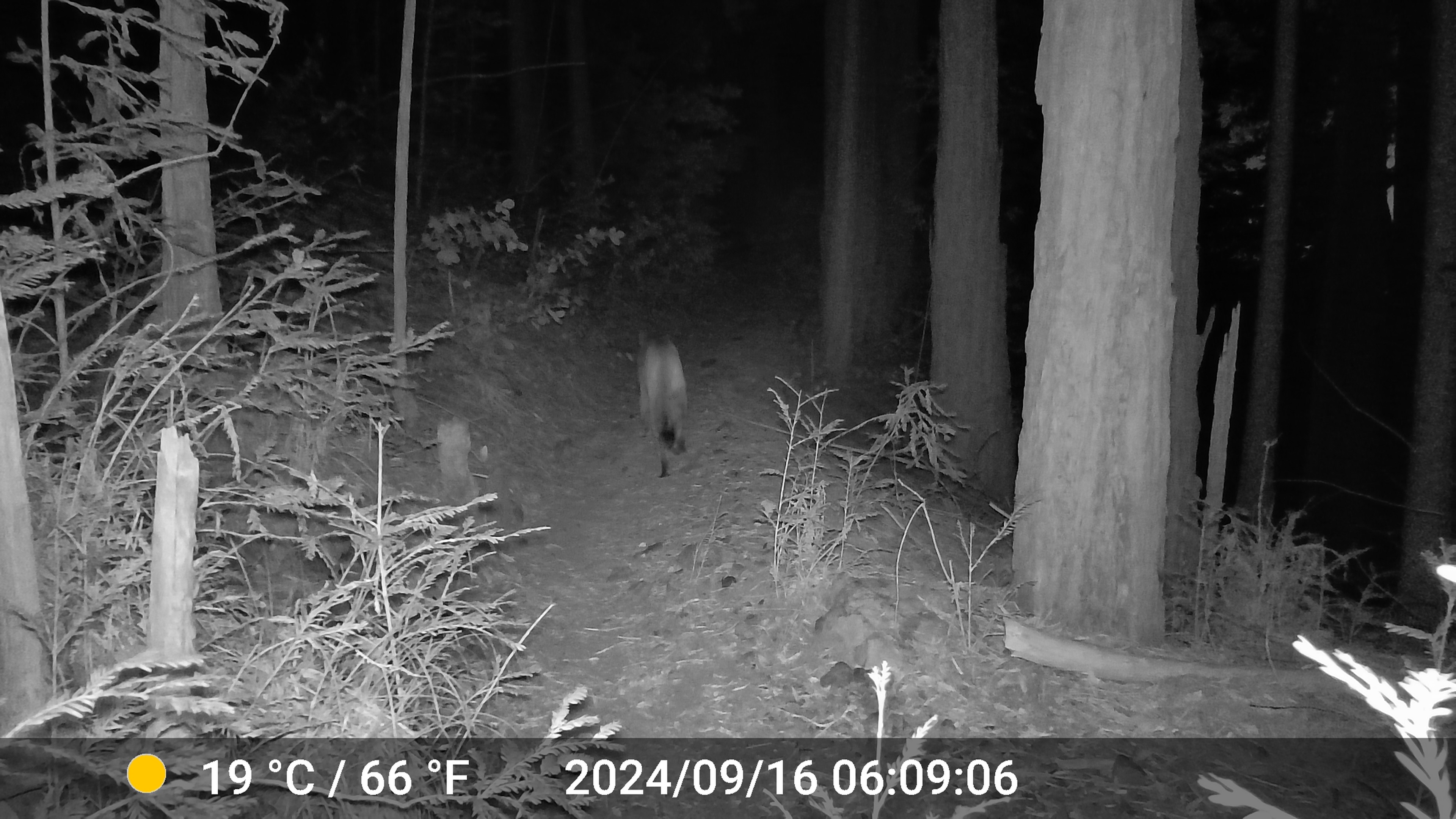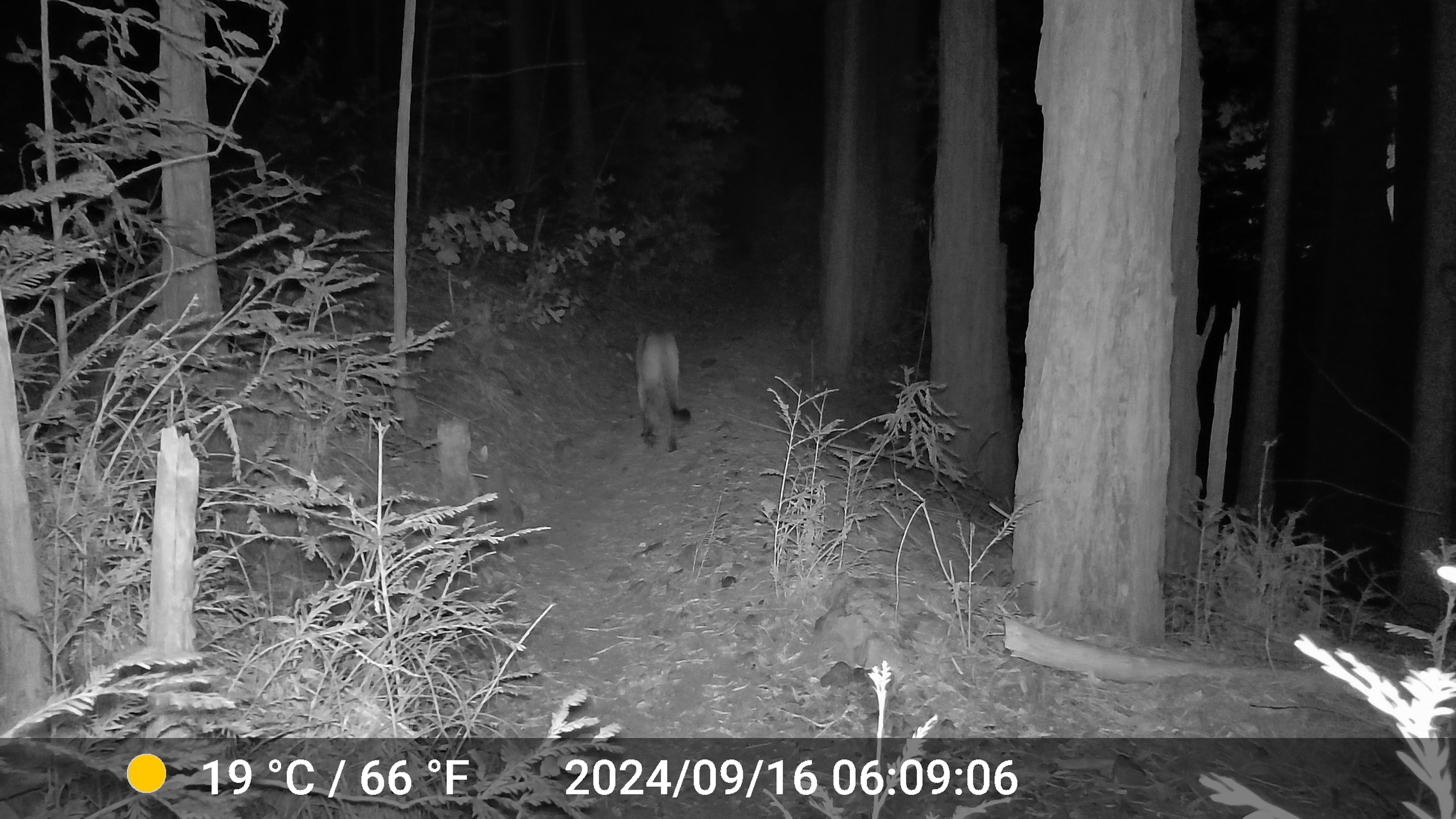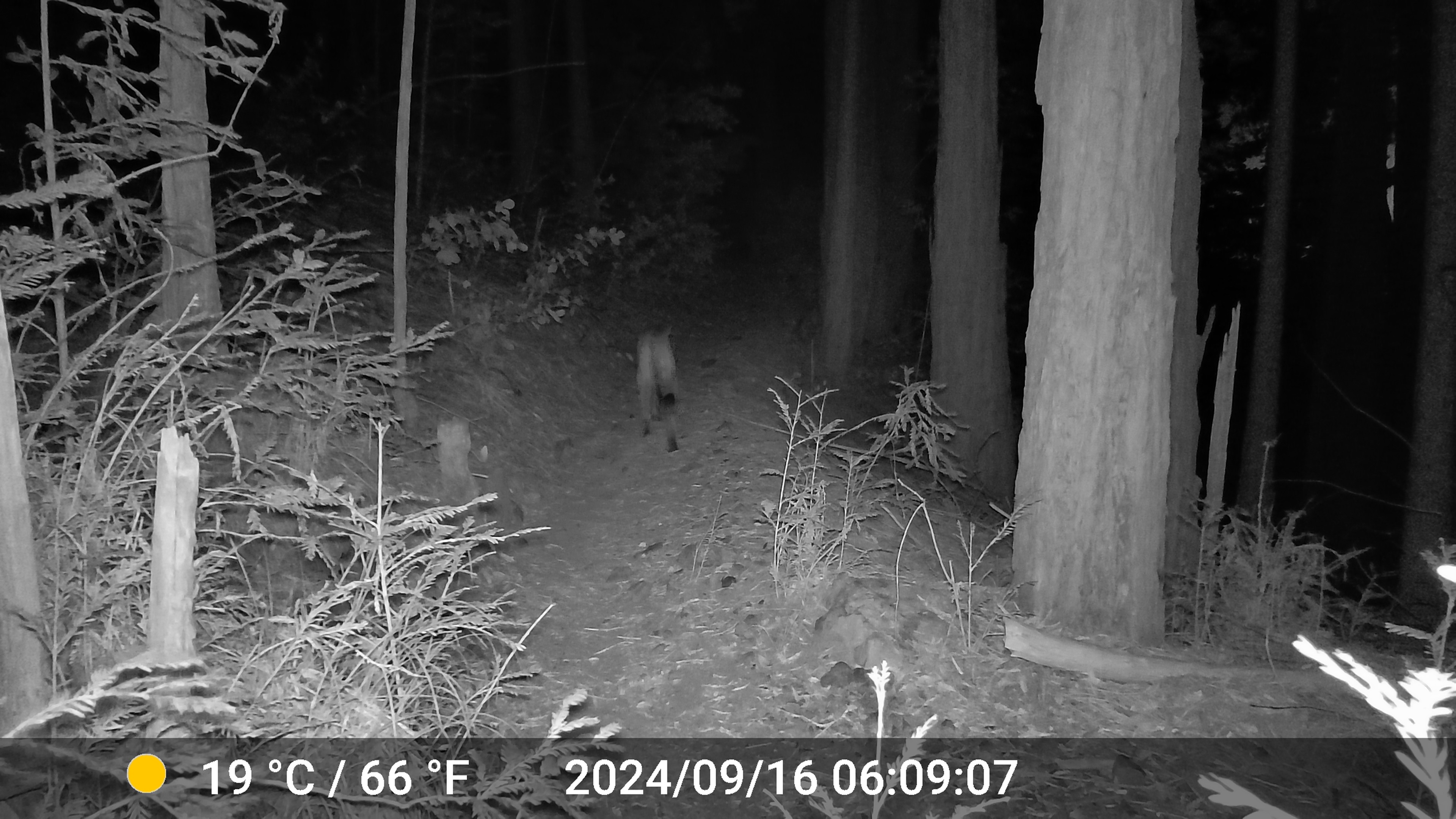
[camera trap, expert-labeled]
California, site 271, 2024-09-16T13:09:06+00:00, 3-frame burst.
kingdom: Animalia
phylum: Chordata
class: Mammalia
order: Carnivora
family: Felidae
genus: Puma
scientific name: Puma concolor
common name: puma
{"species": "puma (Puma concolor)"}